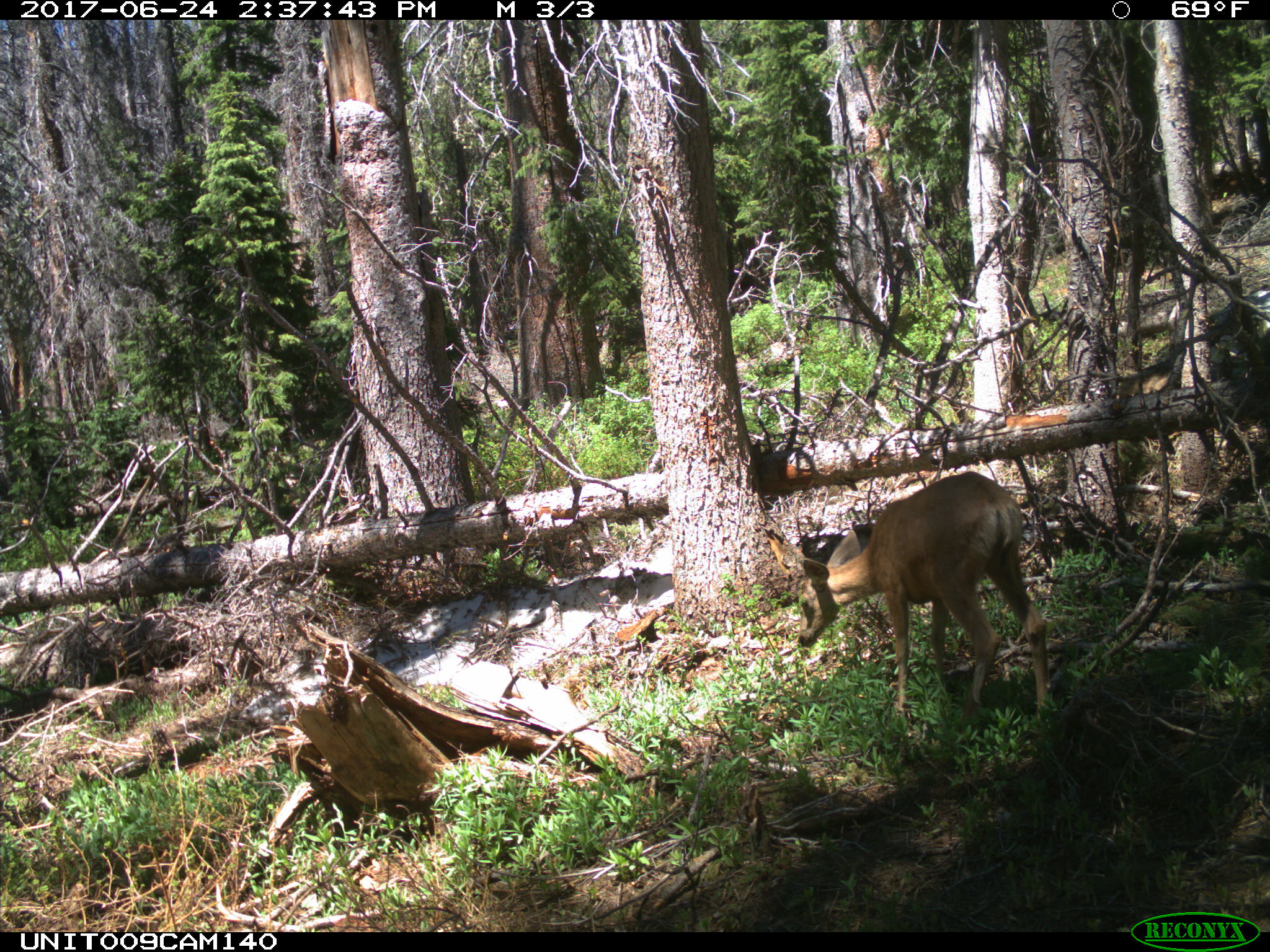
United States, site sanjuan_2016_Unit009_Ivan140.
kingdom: Animalia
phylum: Chordata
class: Mammalia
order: Artiodactyla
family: Cervidae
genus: Odocoileus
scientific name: Odocoileus hemionus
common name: mule deer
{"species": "Odocoileus hemionus (mule deer)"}